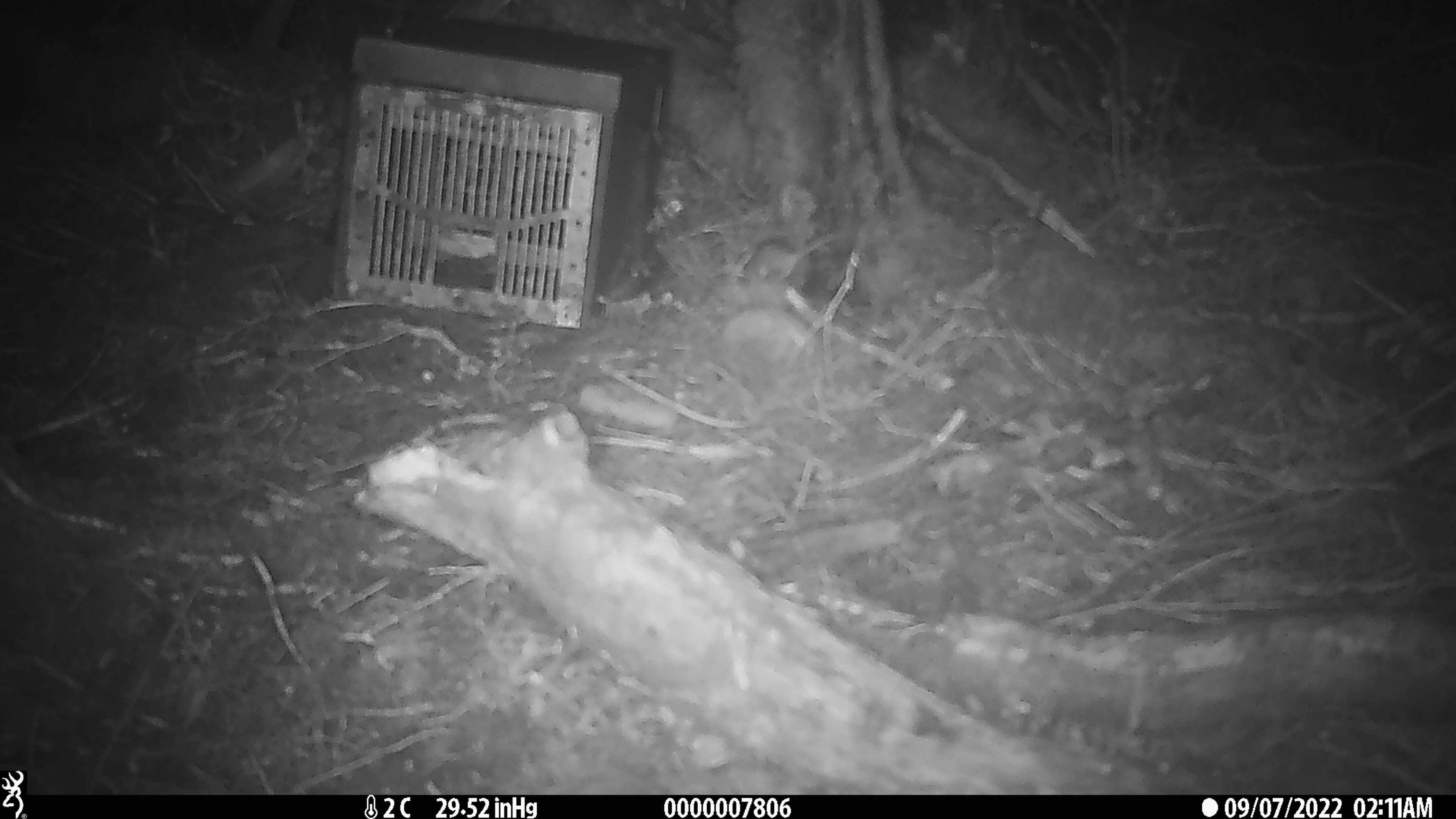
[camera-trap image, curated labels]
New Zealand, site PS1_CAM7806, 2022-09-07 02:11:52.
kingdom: Animalia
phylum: Chordata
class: Mammalia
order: Rodentia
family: Muridae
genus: Mus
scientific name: Mus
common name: mouse